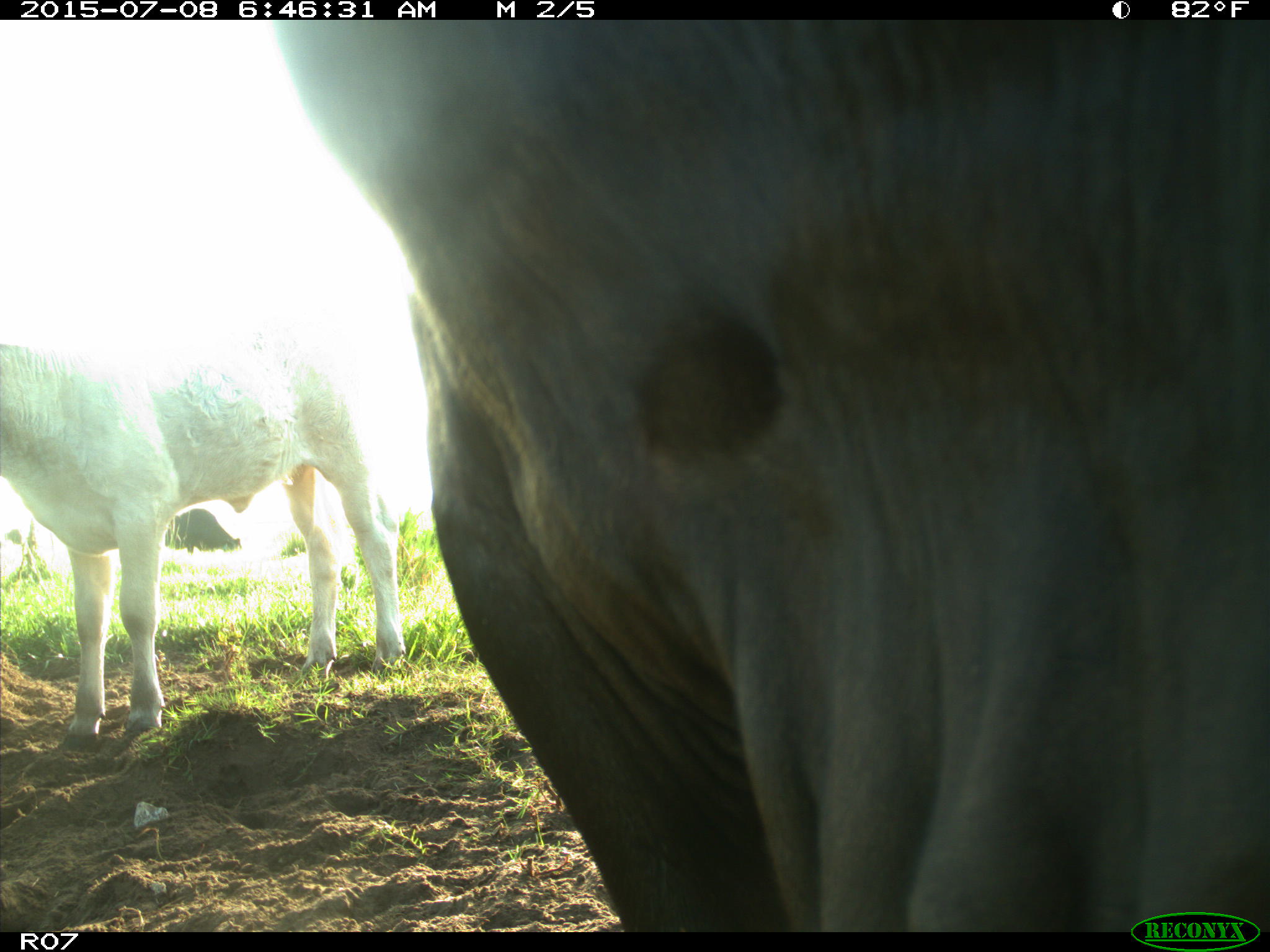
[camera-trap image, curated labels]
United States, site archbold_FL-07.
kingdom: Animalia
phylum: Chordata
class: Mammalia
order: Artiodactyla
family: Bovidae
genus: Bos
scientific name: Bos taurus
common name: domestic cow